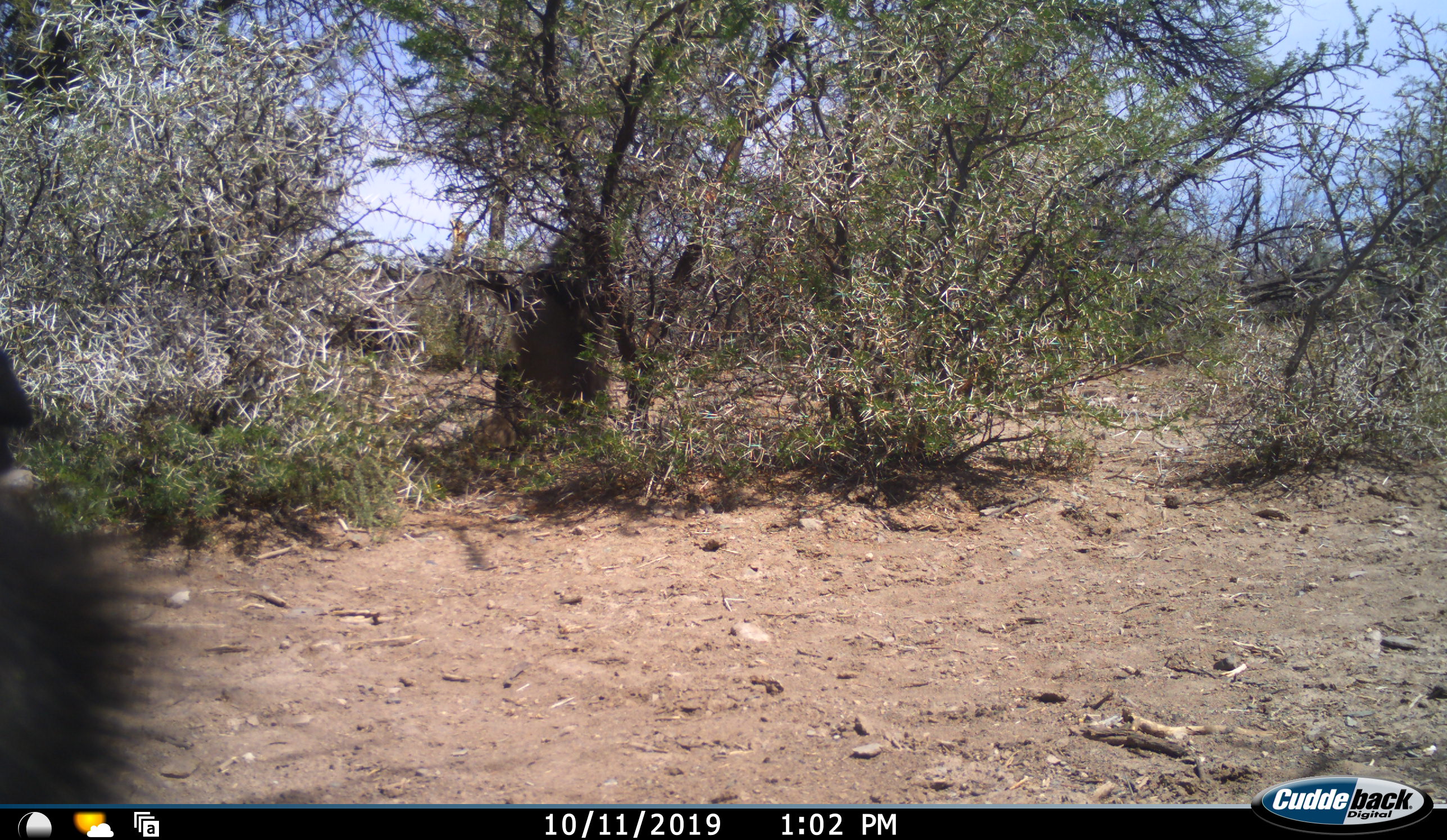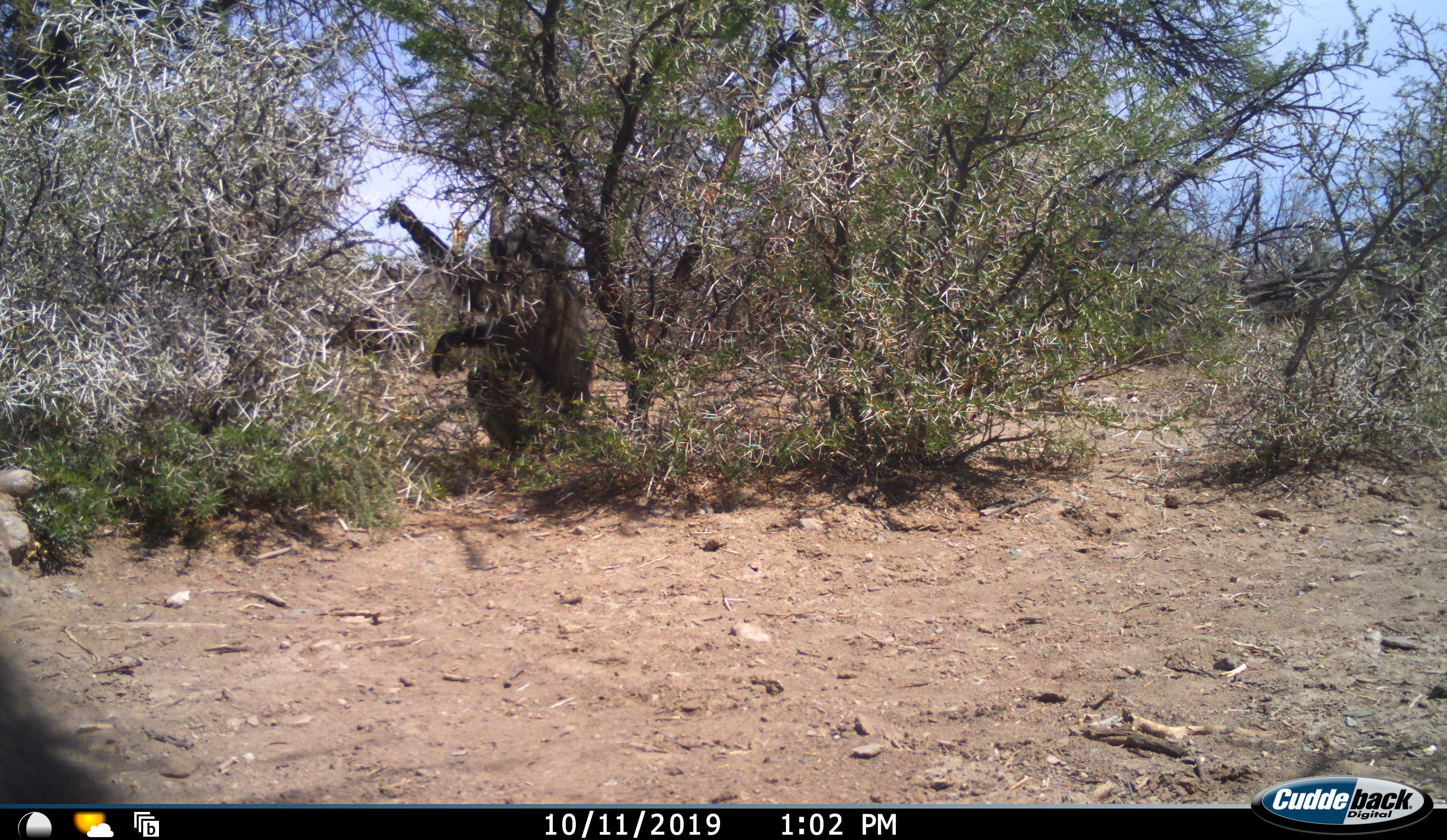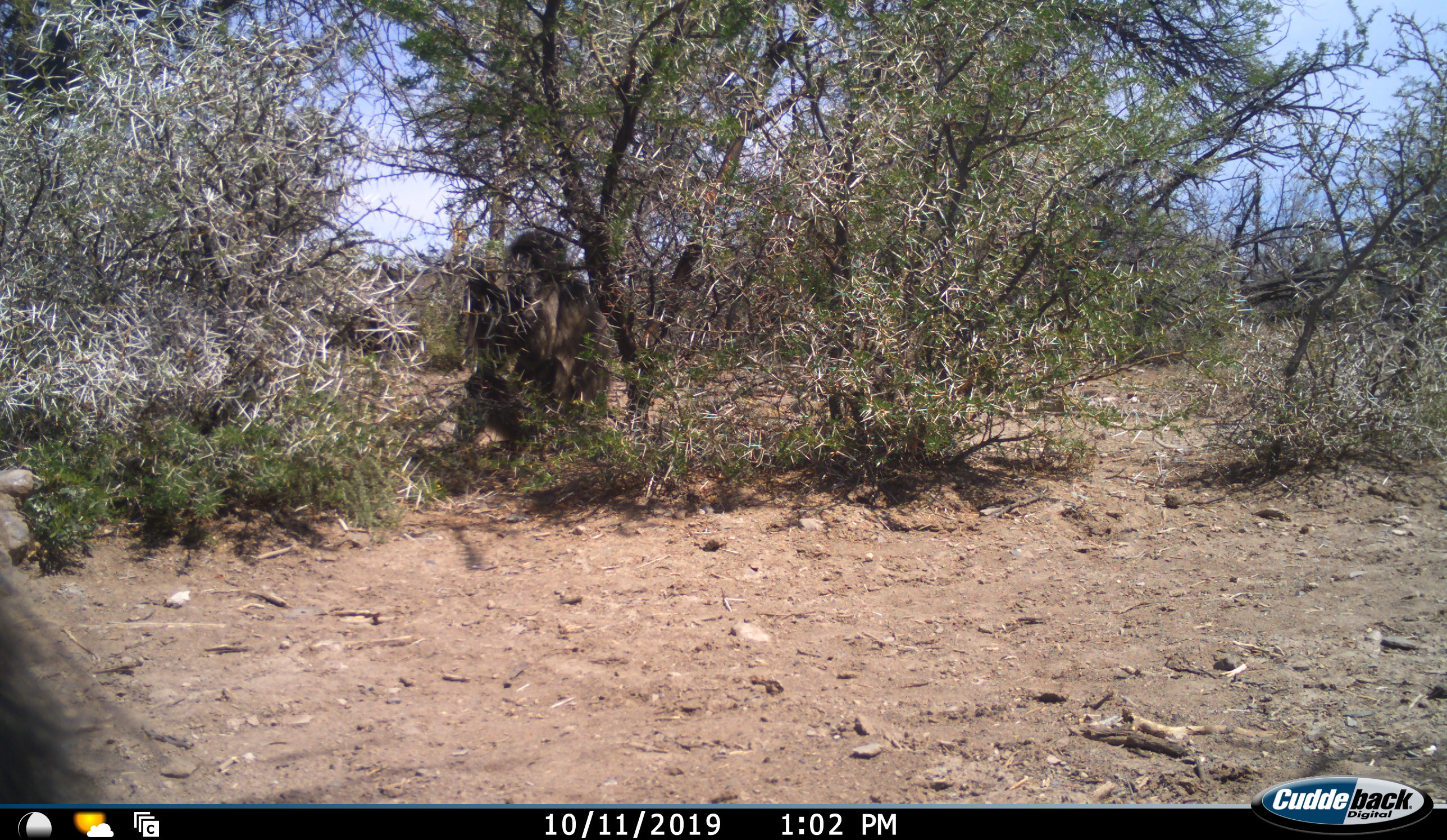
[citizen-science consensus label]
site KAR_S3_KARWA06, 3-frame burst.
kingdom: Animalia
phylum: Chordata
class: Mammalia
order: Primates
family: Cercopithecidae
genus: Papio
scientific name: Papio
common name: baboon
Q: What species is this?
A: Baboon (Papio).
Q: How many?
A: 2.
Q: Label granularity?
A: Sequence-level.